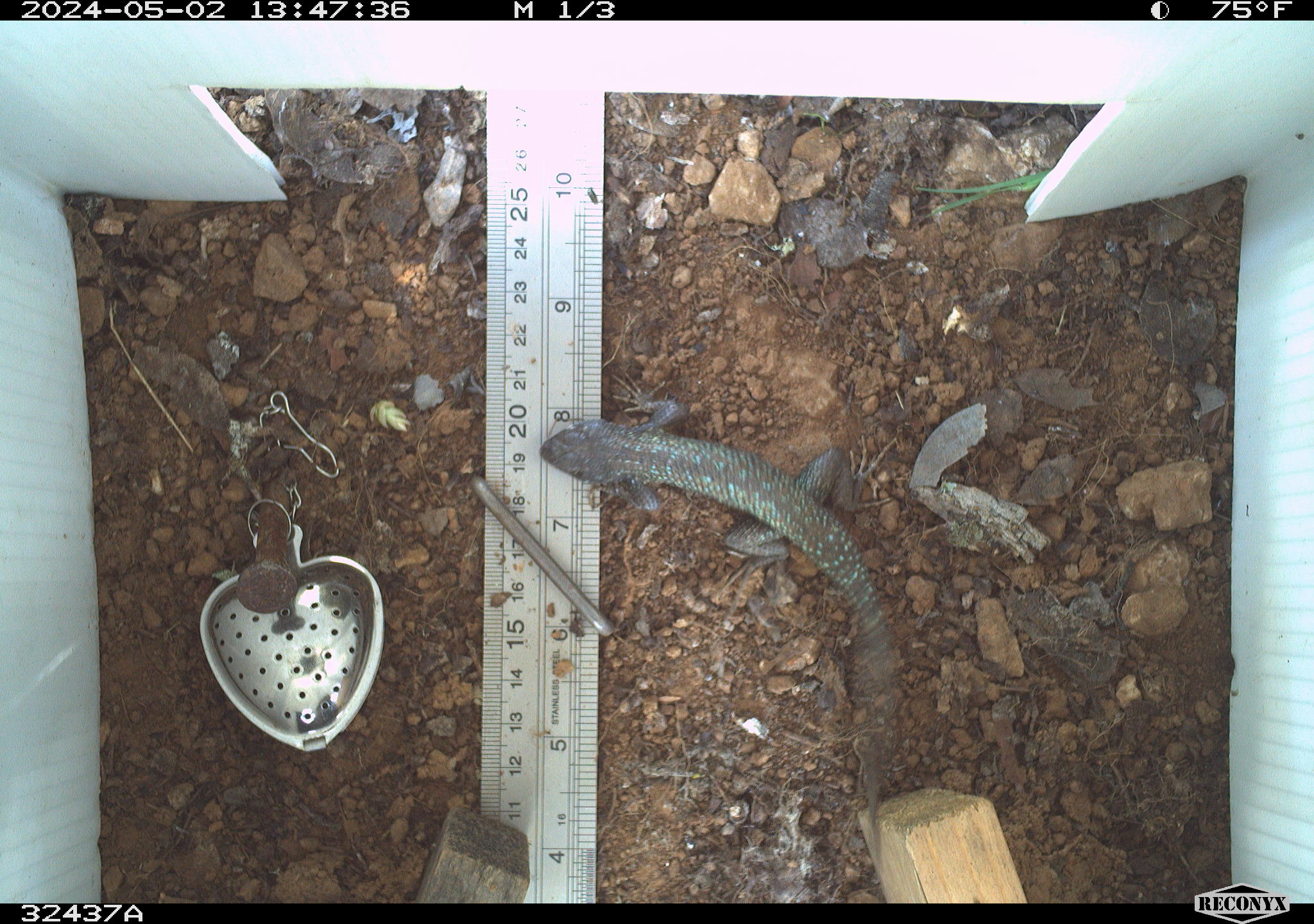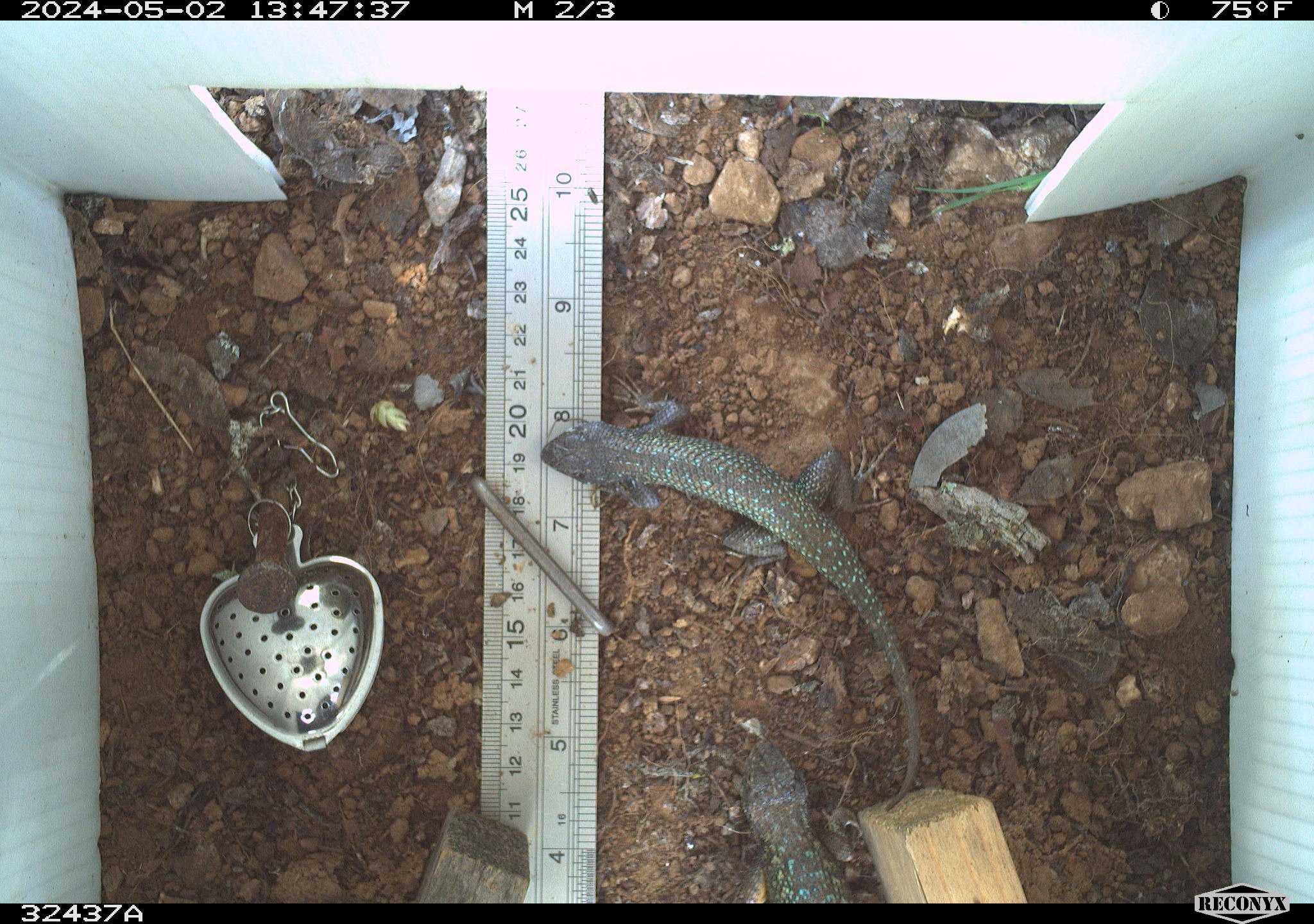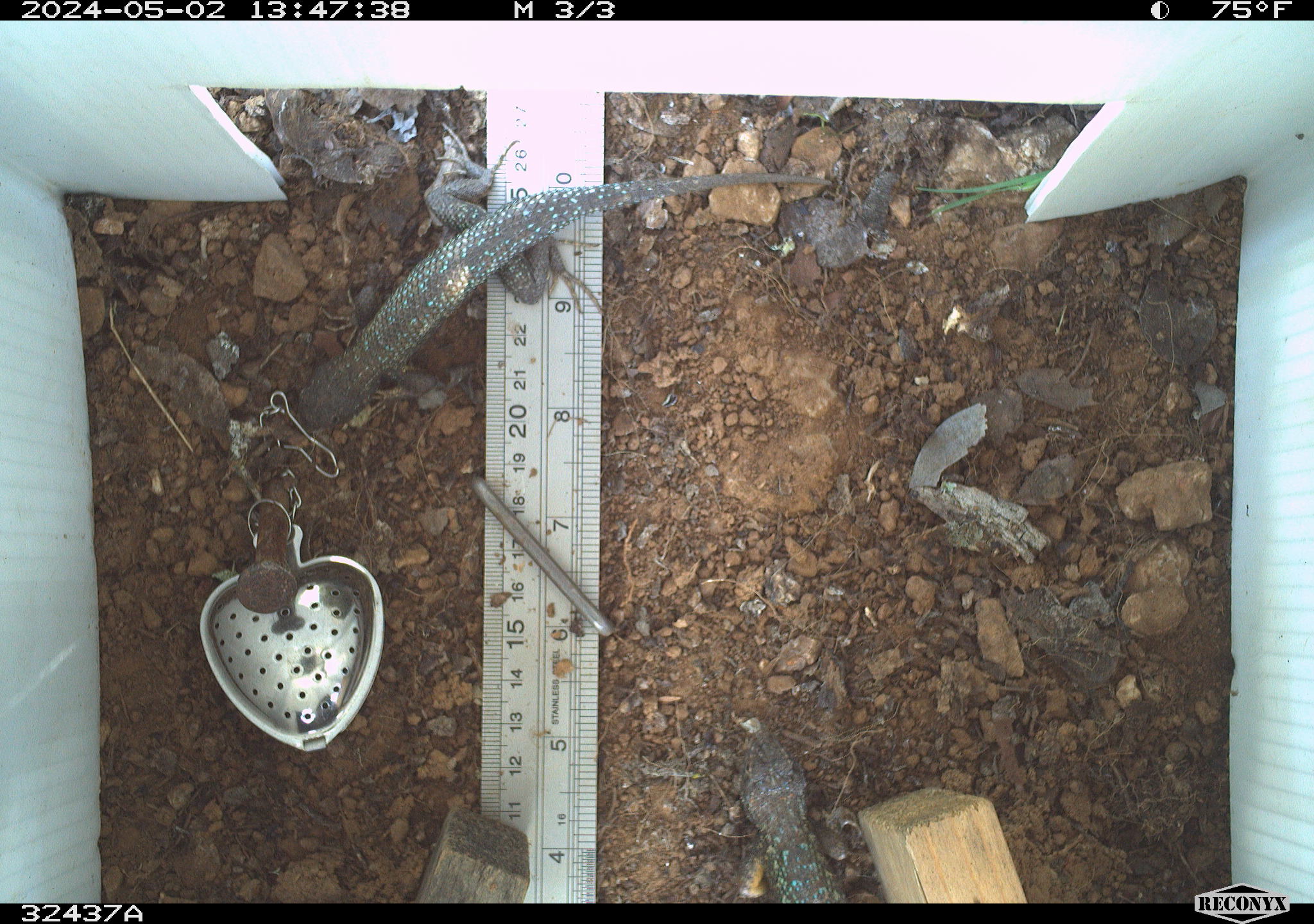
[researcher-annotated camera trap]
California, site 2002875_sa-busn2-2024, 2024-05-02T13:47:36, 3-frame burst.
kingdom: Animalia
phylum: Chordata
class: Reptilia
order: Squamata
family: Phrynosomatidae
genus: Sceloporus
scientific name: Sceloporus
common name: spiny lizards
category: sceloporus species